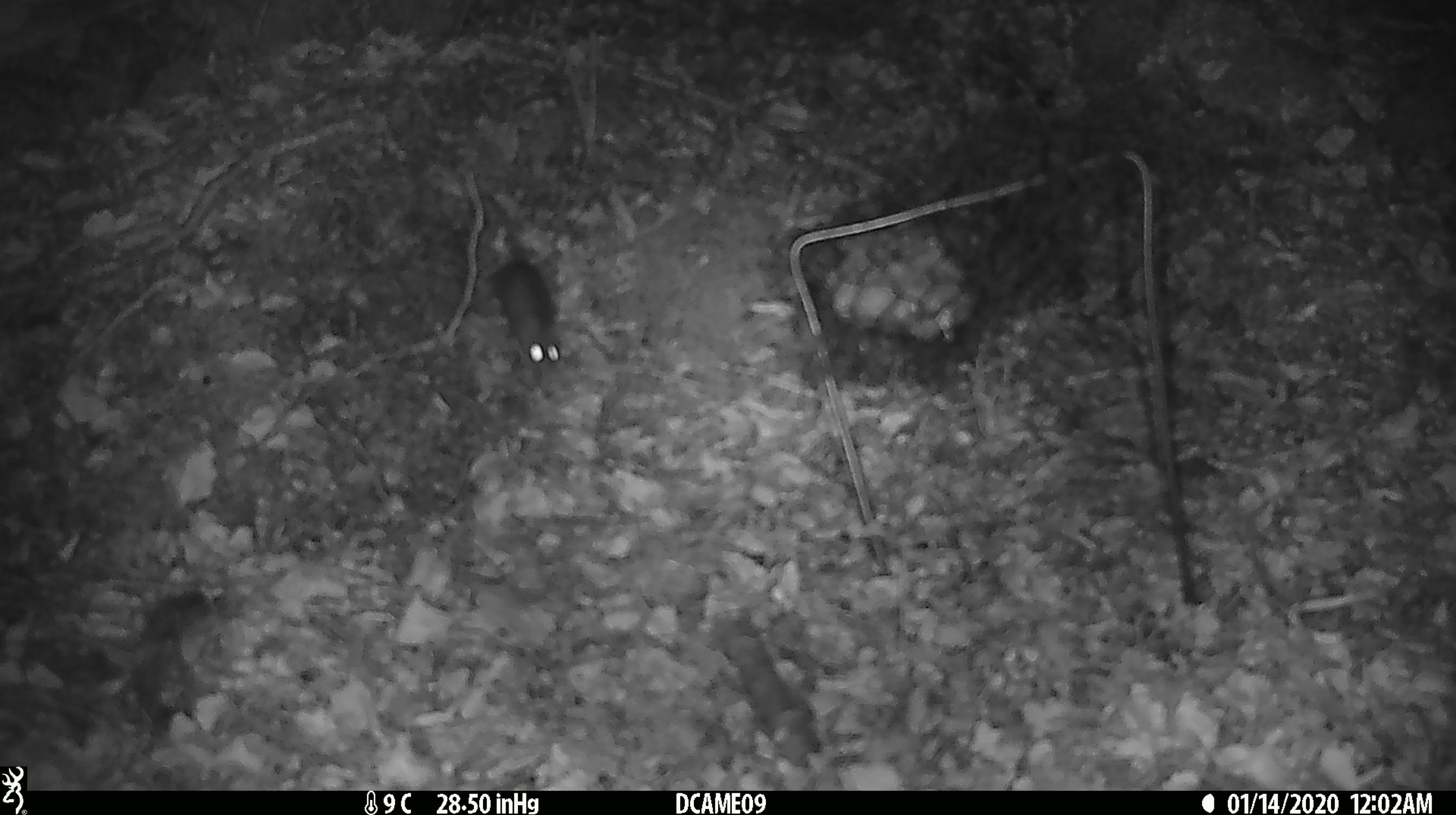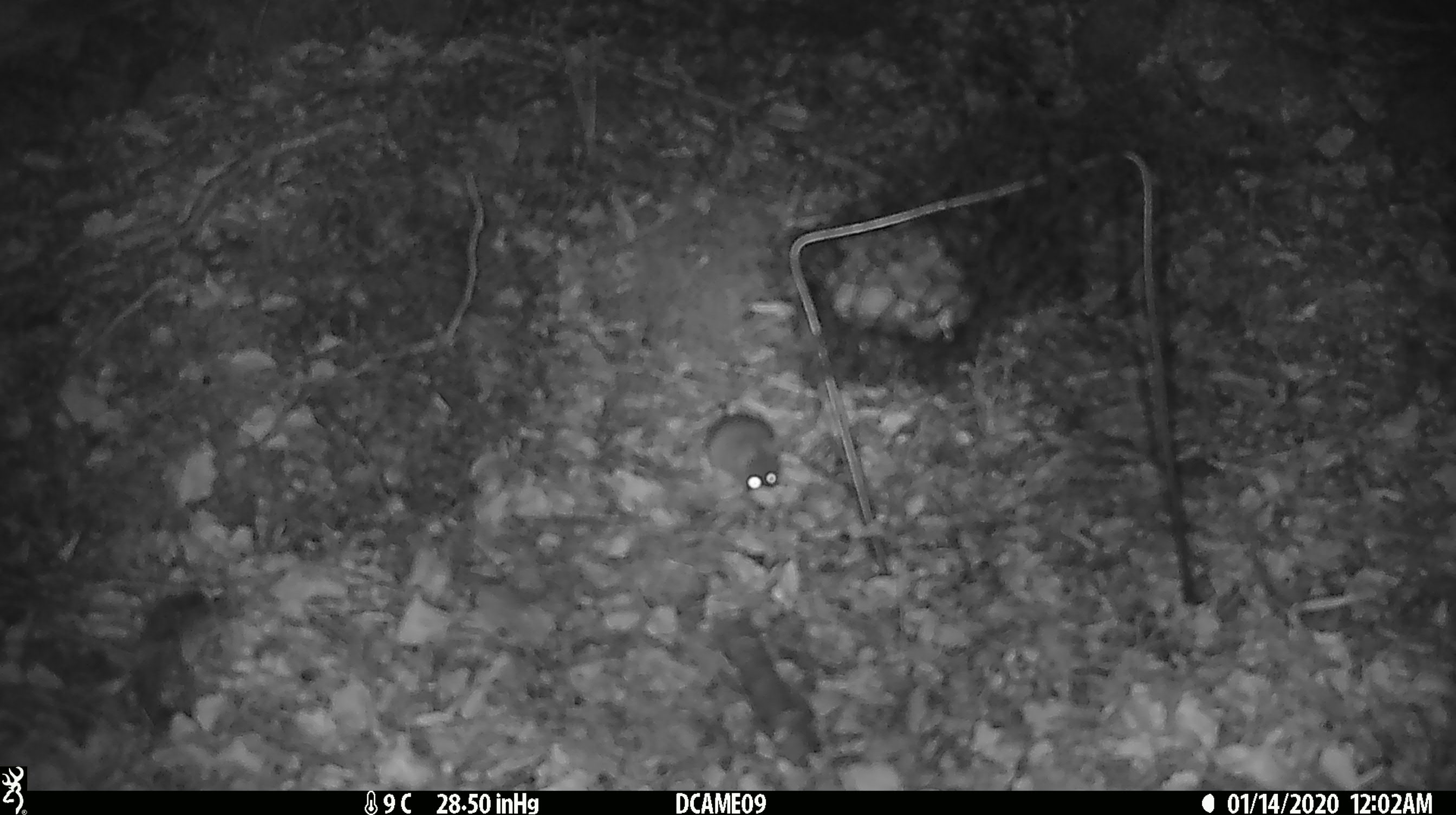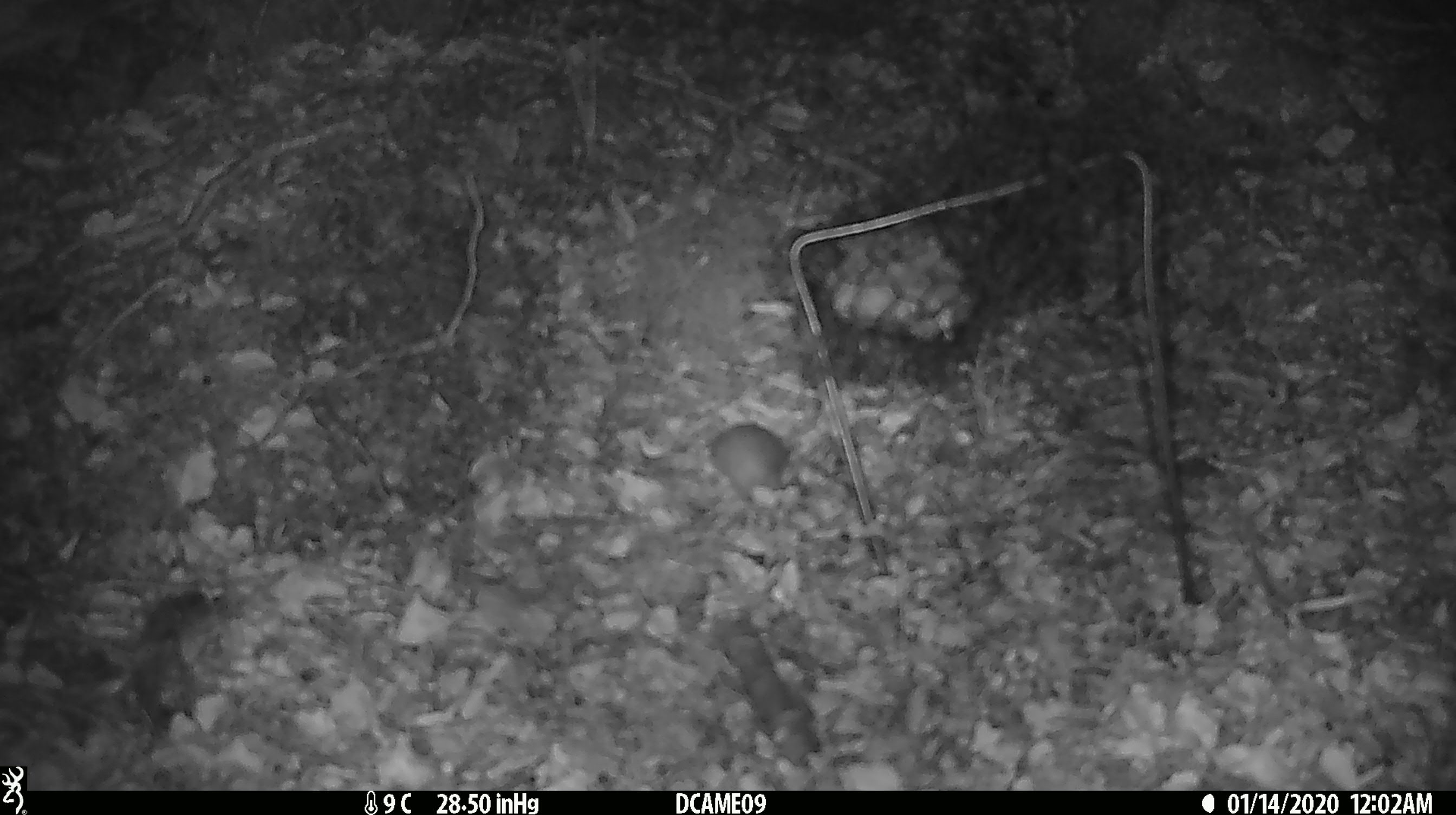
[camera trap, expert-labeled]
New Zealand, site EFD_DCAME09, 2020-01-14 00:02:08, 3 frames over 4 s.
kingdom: Animalia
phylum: Chordata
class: Mammalia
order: Rodentia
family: Muridae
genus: Mus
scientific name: Mus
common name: mouse